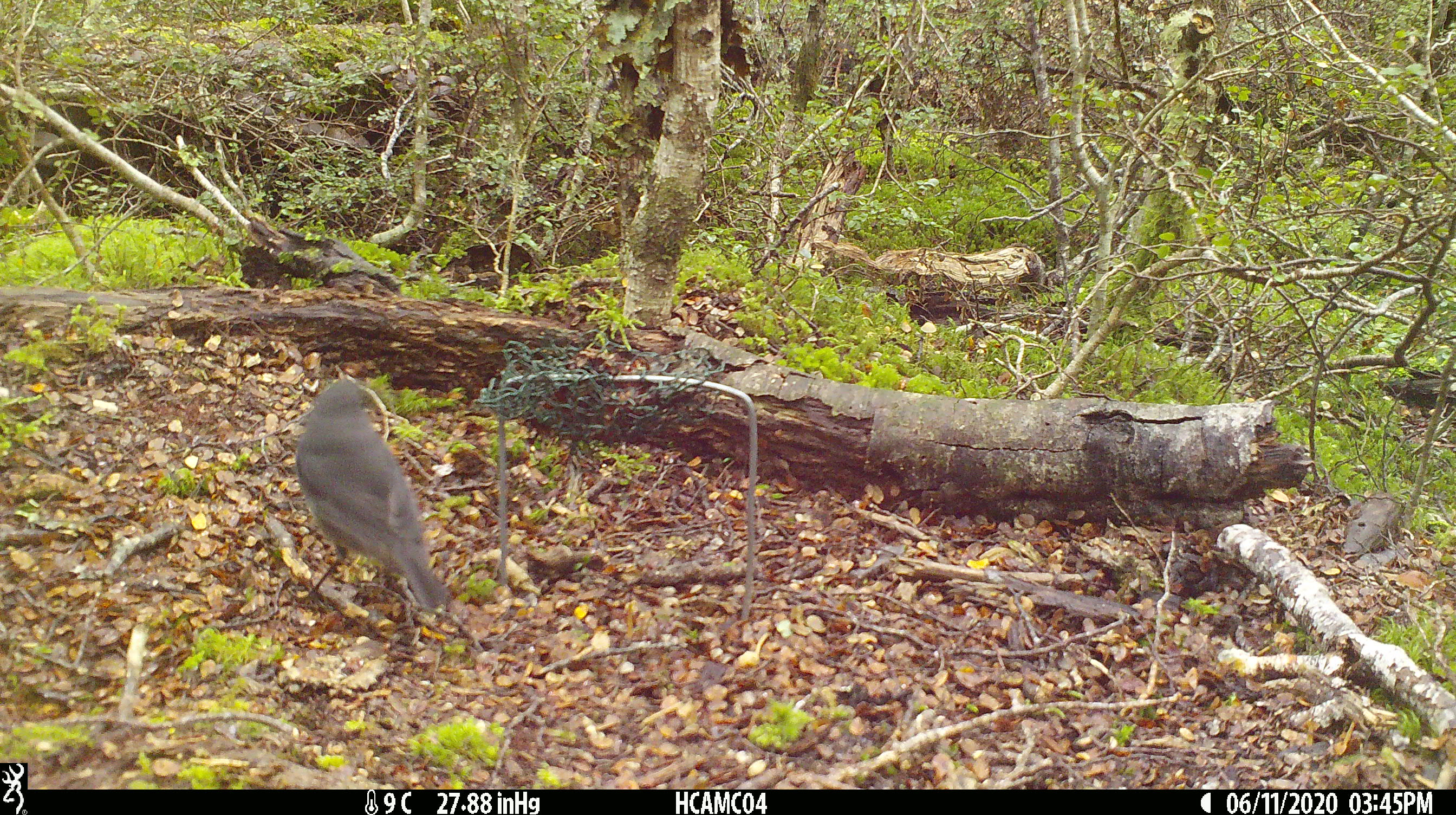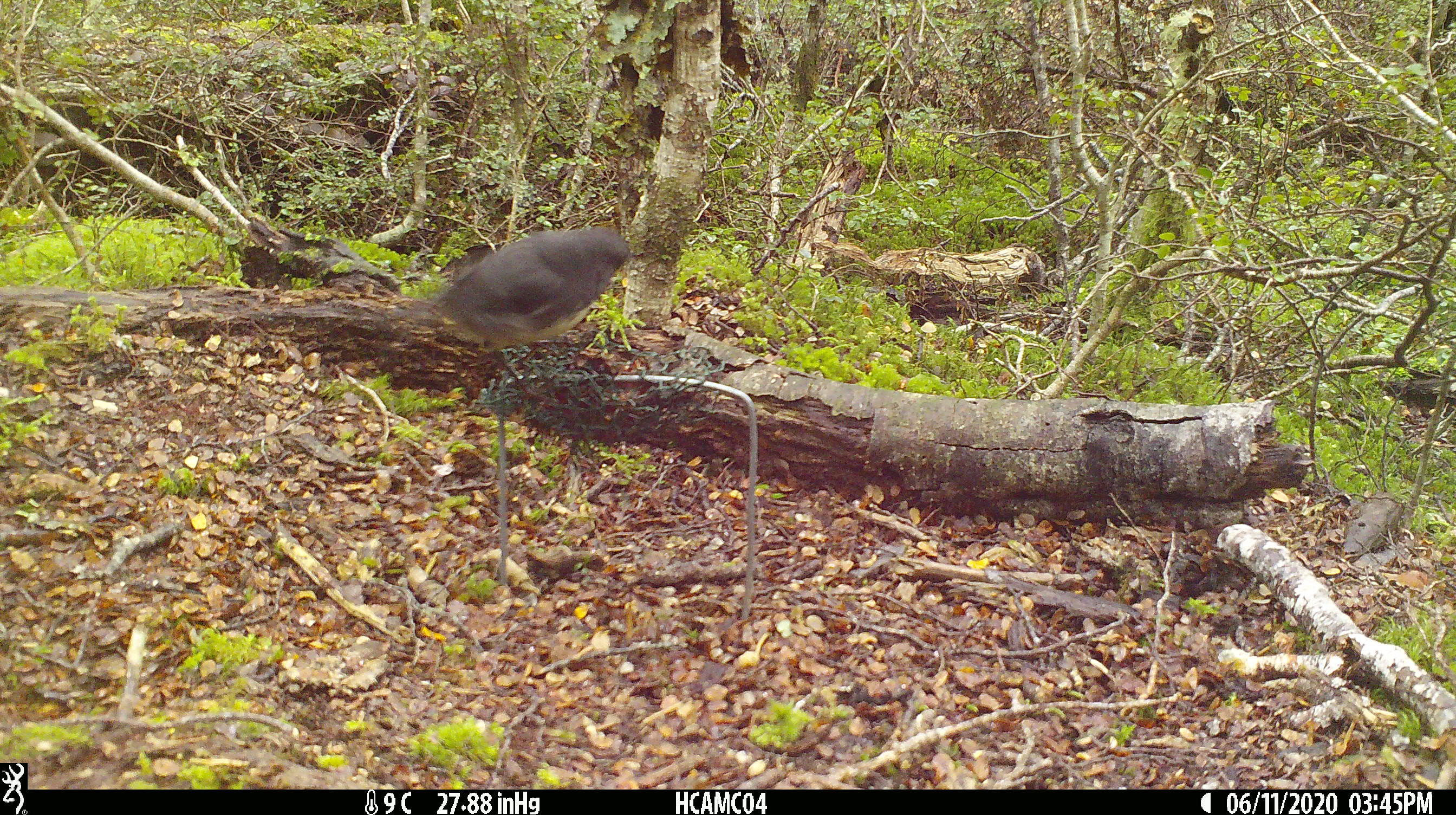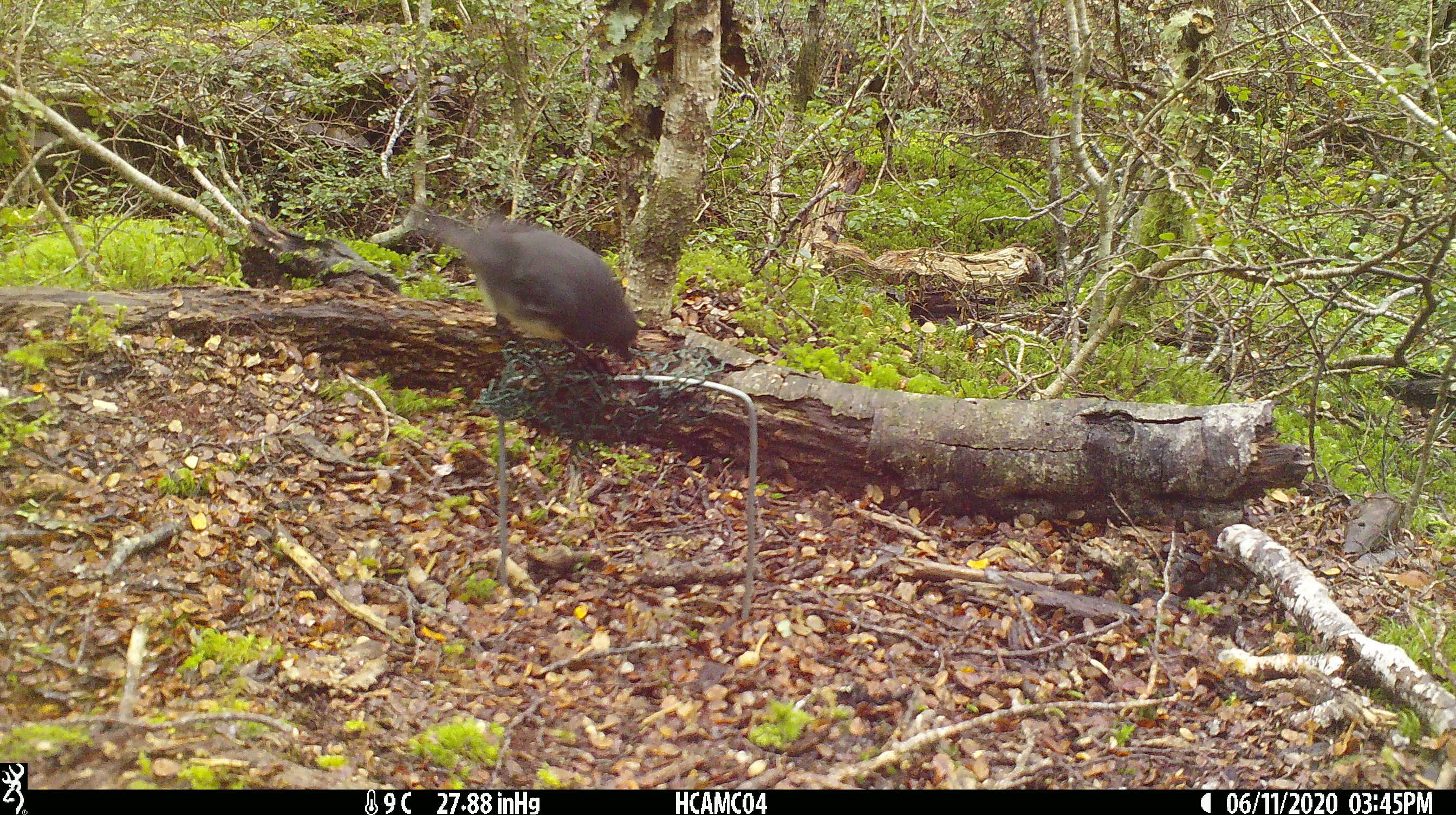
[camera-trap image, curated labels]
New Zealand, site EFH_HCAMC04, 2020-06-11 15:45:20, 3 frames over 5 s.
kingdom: Animalia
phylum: Chordata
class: Aves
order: Passeriformes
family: Petroicidae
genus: Petroica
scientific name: Petroica australis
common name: new zealand robin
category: robin